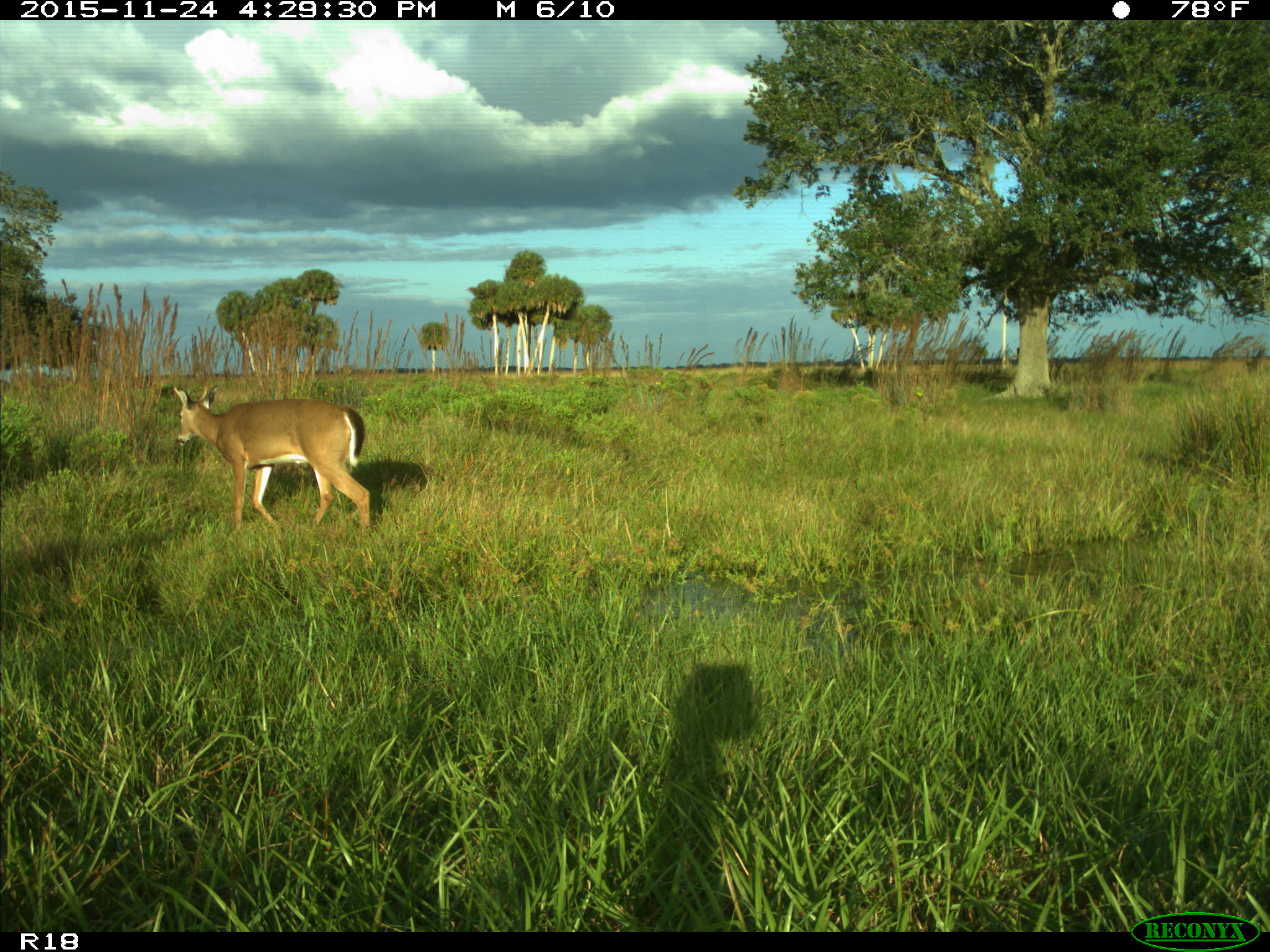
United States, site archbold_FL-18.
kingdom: Animalia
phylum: Chordata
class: Mammalia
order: Artiodactyla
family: Cervidae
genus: Odocoileus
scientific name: Odocoileus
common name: deer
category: unidentified deer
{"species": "unidentified deer (deer) (Odocoileus)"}